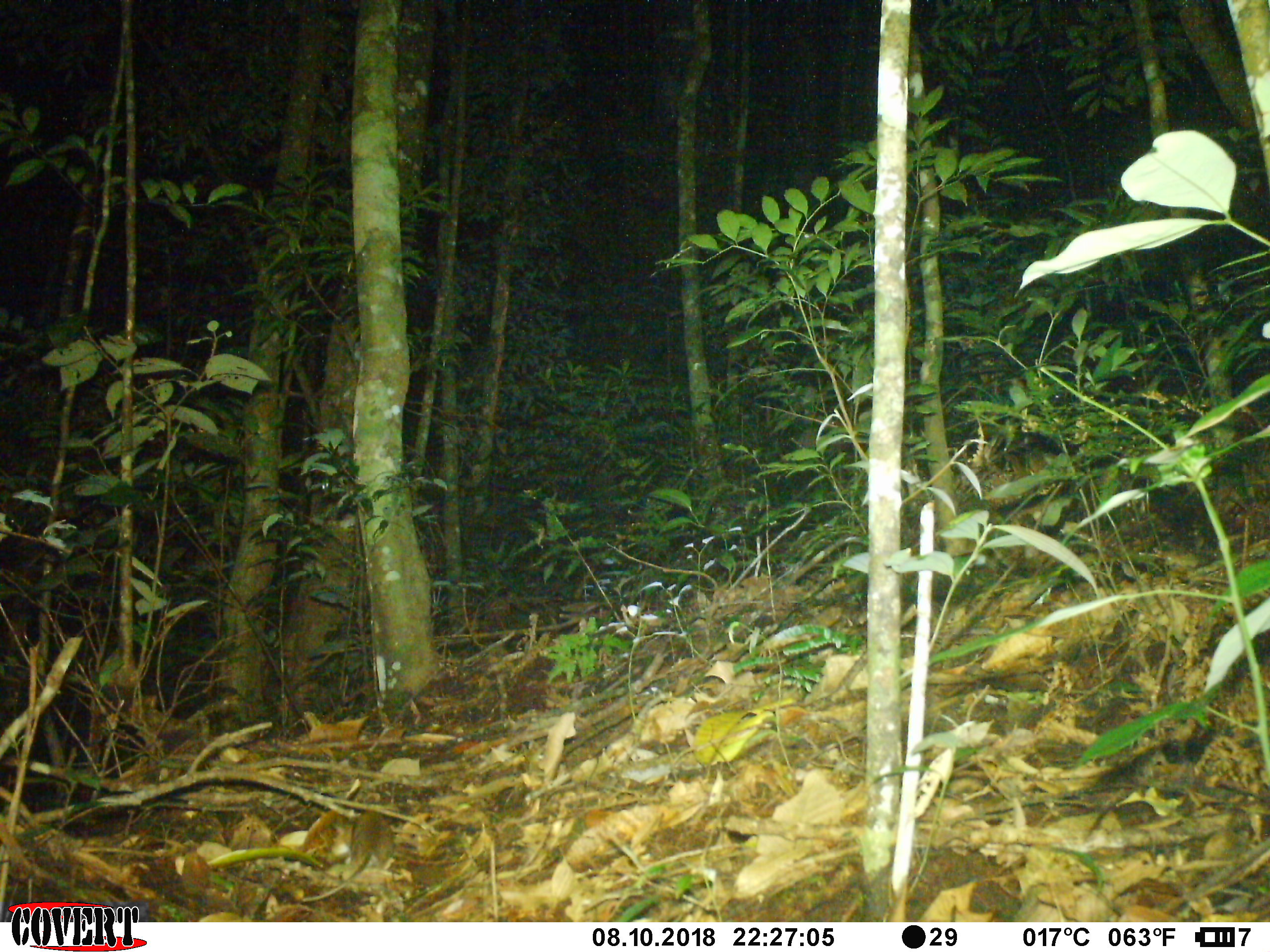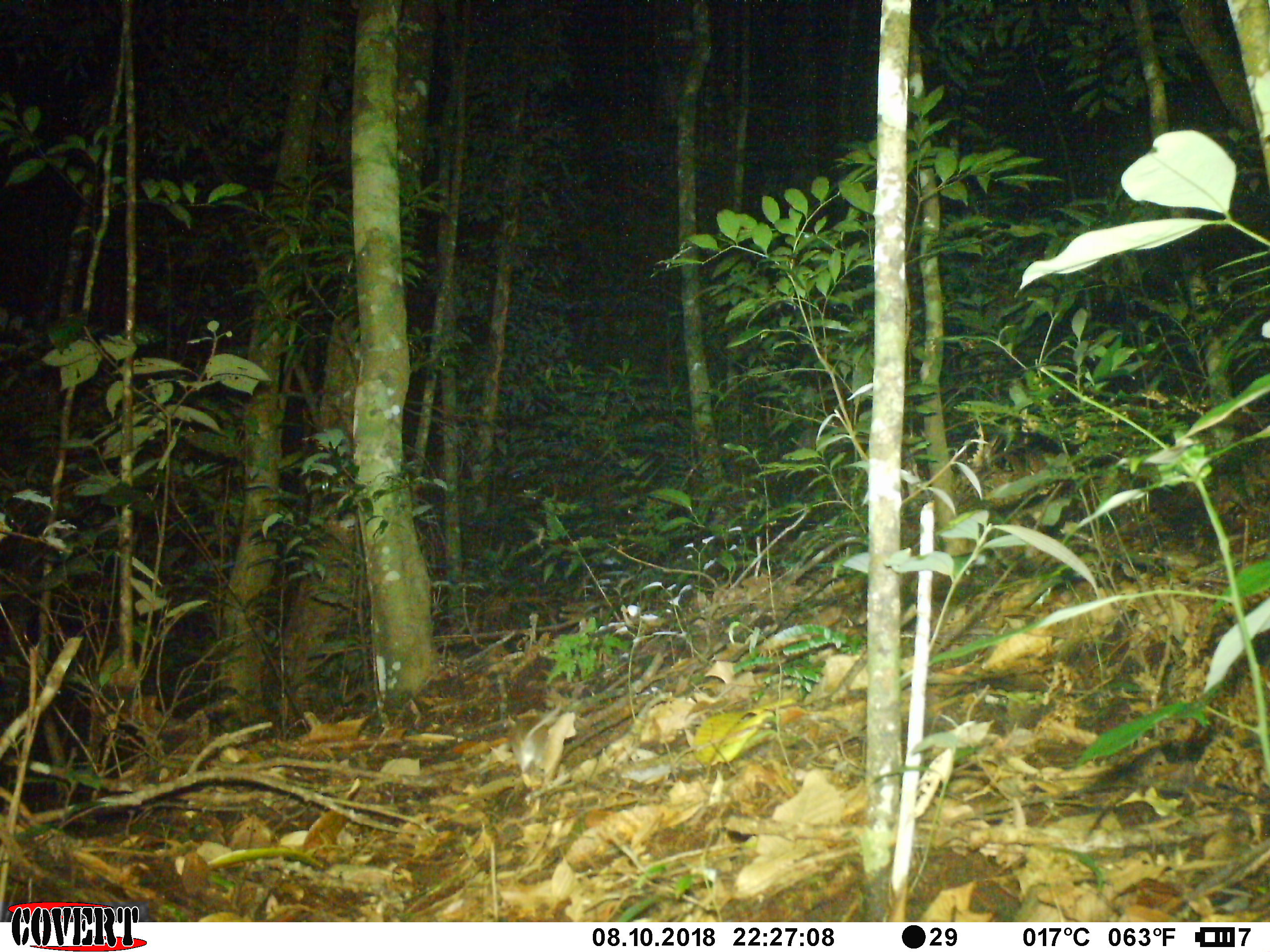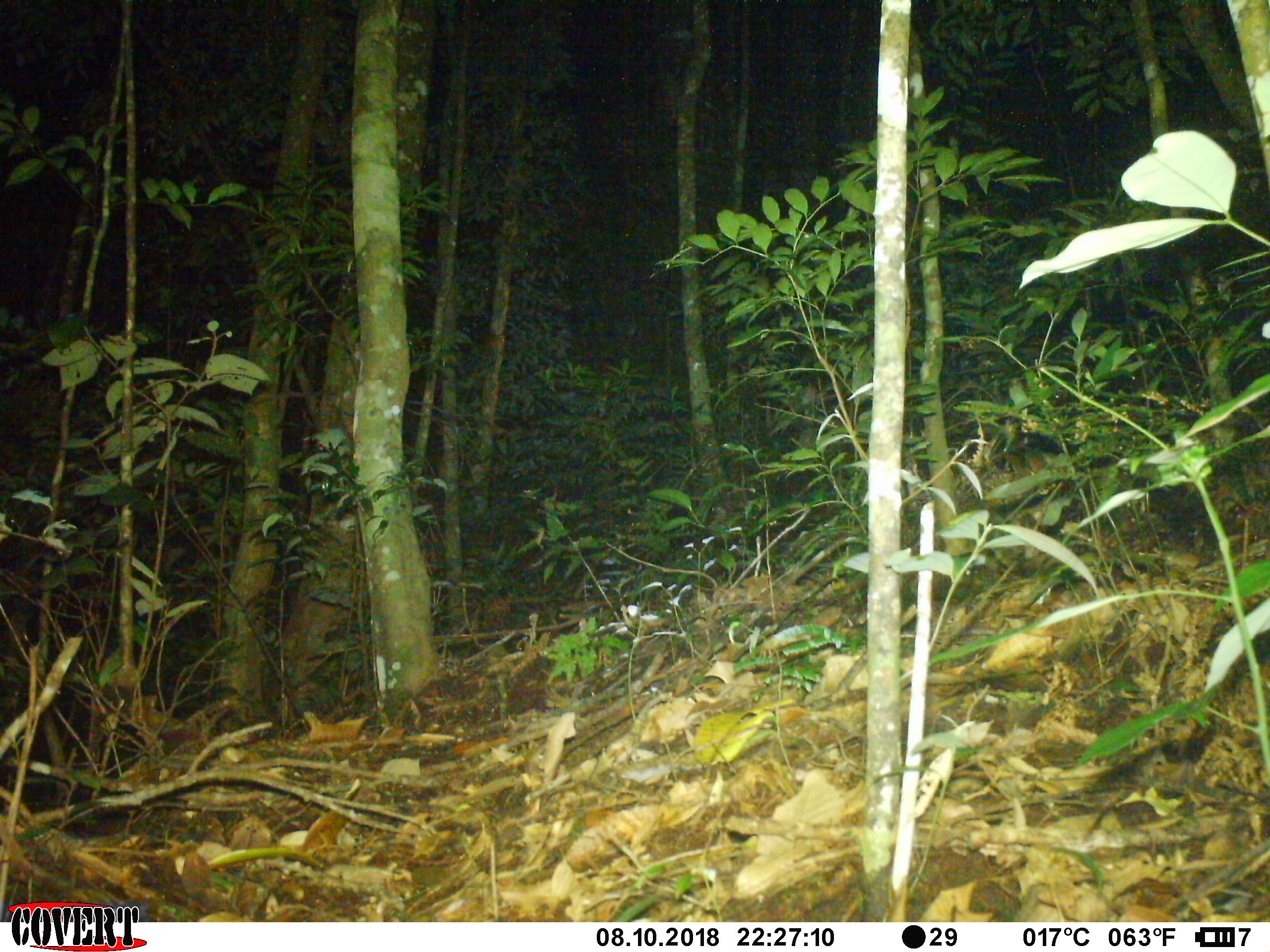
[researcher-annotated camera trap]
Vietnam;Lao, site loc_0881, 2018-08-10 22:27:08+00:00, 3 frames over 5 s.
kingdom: Animalia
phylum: Chordata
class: Mammalia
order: Rodentia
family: Muridae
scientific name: Muridae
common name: old-world mice and rats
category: unidentified murid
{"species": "unidentified murid (old-world mice and rats) (Muridae)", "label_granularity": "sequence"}